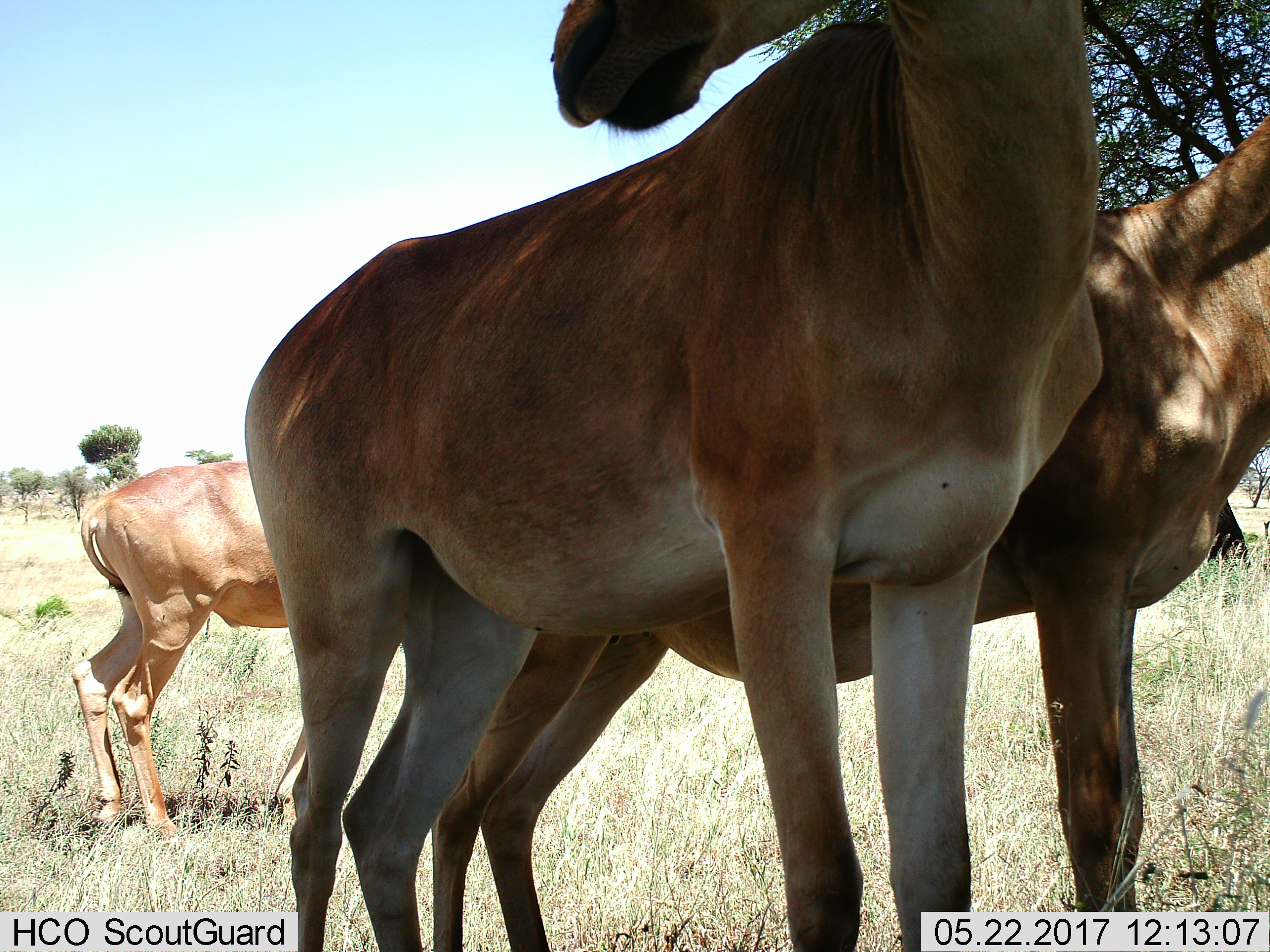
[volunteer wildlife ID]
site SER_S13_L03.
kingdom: Animalia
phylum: Chordata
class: Mammalia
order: Artiodactyla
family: Bovidae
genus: Alcelaphus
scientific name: Alcelaphus buselaphus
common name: hartebeest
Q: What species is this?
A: Hartebeest (Alcelaphus buselaphus).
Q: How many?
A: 3.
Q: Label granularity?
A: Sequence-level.